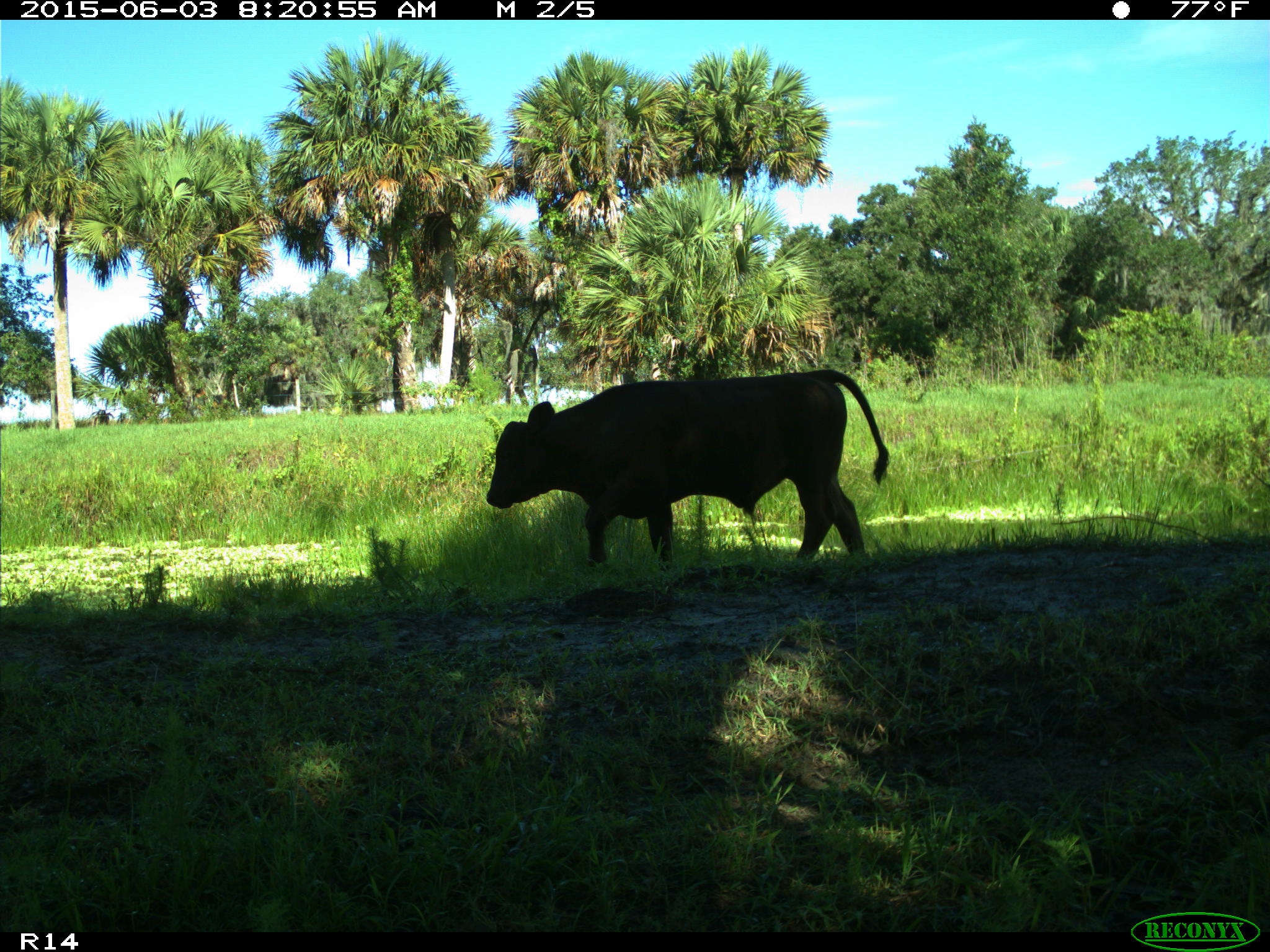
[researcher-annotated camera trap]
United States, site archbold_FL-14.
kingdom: Animalia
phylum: Chordata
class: Mammalia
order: Artiodactyla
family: Bovidae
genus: Bos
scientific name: Bos taurus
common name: domestic cow